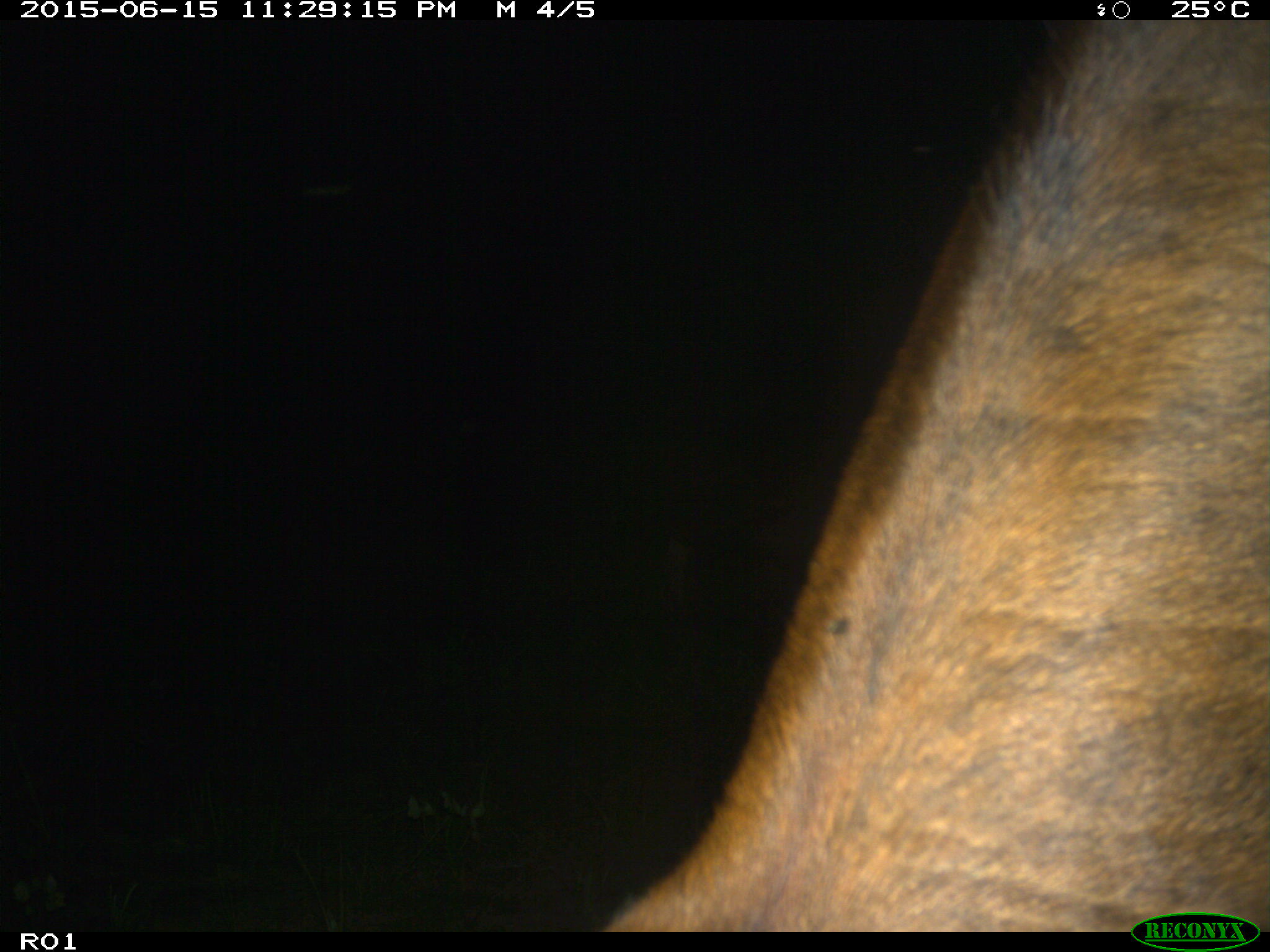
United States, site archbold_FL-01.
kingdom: Animalia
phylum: Chordata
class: Mammalia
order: Artiodactyla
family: Bovidae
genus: Bos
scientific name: Bos taurus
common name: domestic cow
Bos taurus (domestic cow).